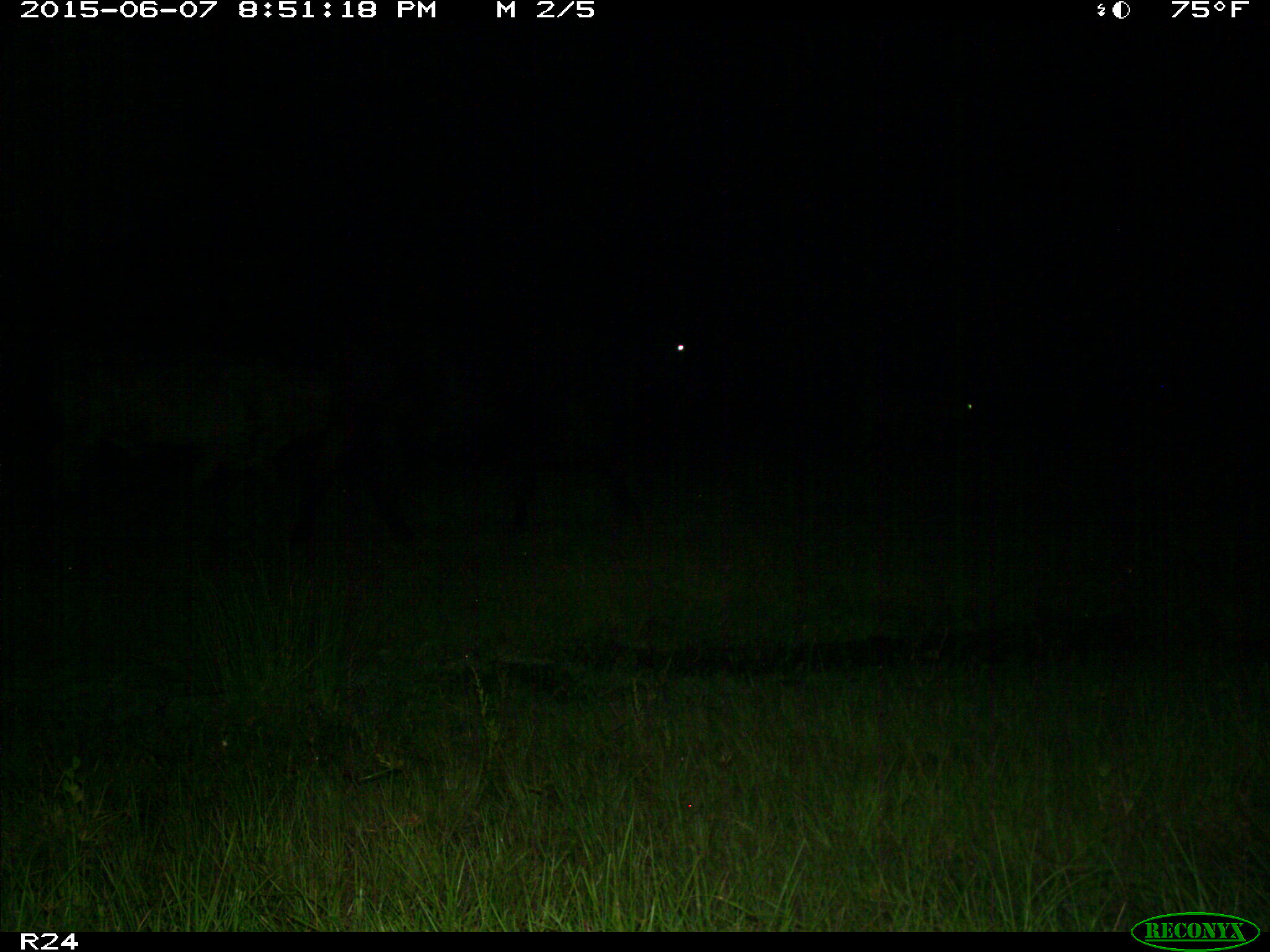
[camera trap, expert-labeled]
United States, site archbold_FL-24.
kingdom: Animalia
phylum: Chordata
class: Mammalia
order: Artiodactyla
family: Bovidae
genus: Bos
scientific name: Bos taurus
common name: domestic cow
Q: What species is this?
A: Bos taurus (domestic cow).